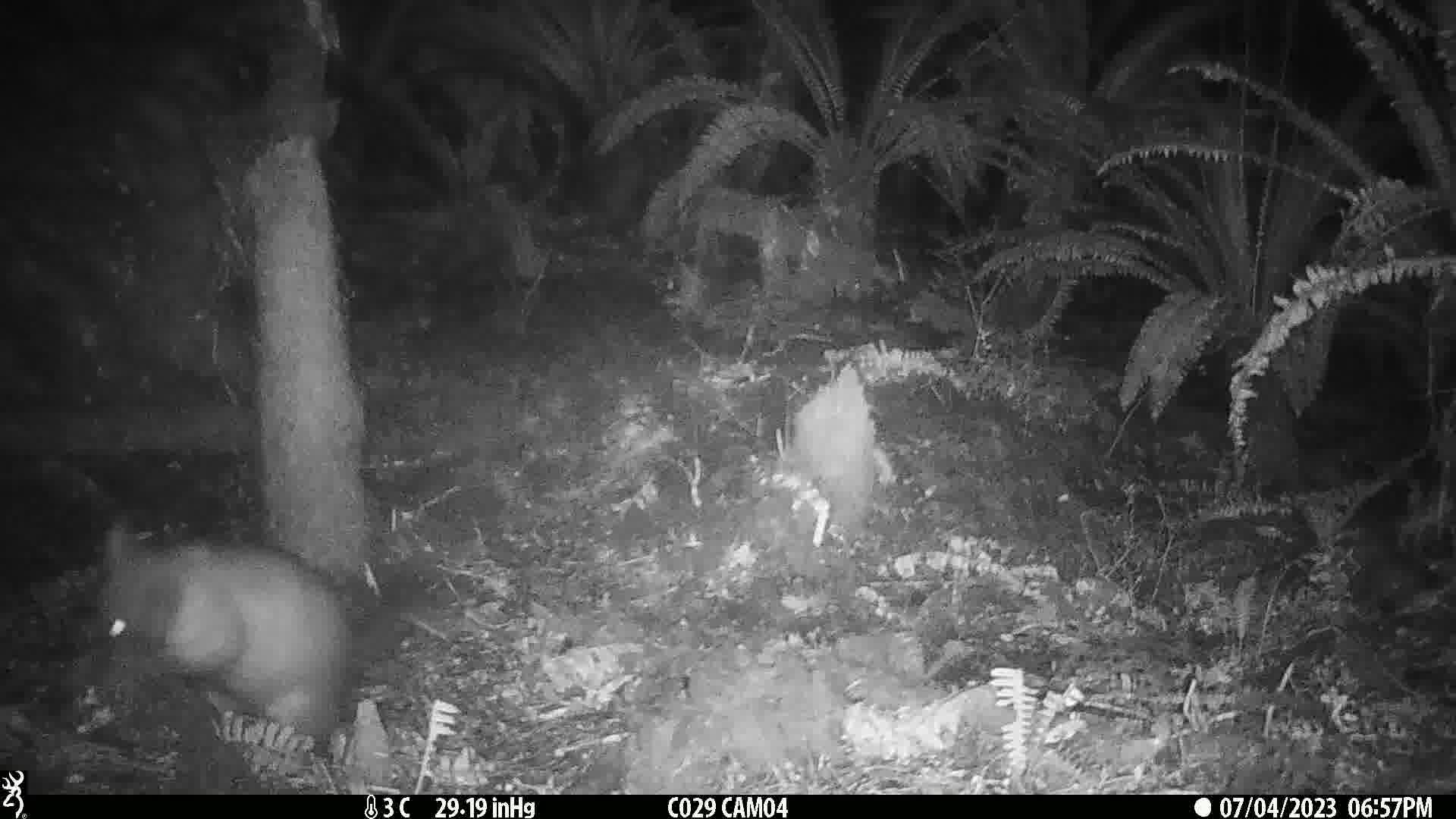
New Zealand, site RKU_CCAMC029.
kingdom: Animalia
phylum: Chordata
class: Mammalia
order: Diprotodontia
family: Phalangeridae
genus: Trichosurus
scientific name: Trichosurus vulpecula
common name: common brushtail possum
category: possum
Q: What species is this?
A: Possum (common brushtail possum) (Trichosurus vulpecula).